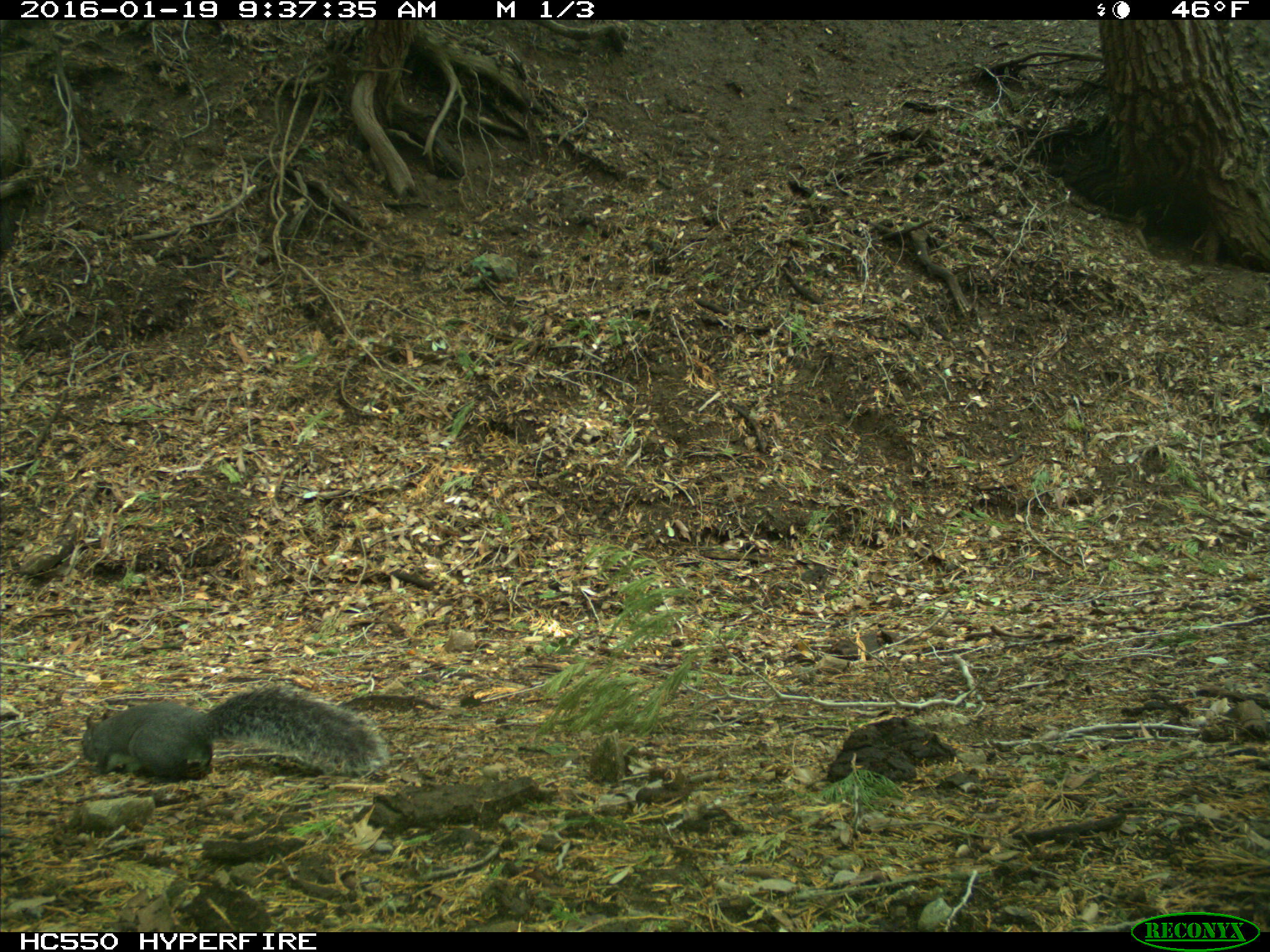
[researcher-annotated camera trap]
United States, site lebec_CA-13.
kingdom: Animalia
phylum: Chordata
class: Mammalia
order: Rodentia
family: Sciuridae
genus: Sciurus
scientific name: Sciurus carolinensis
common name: eastern gray squirrel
Sciurus carolinensis (eastern gray squirrel).